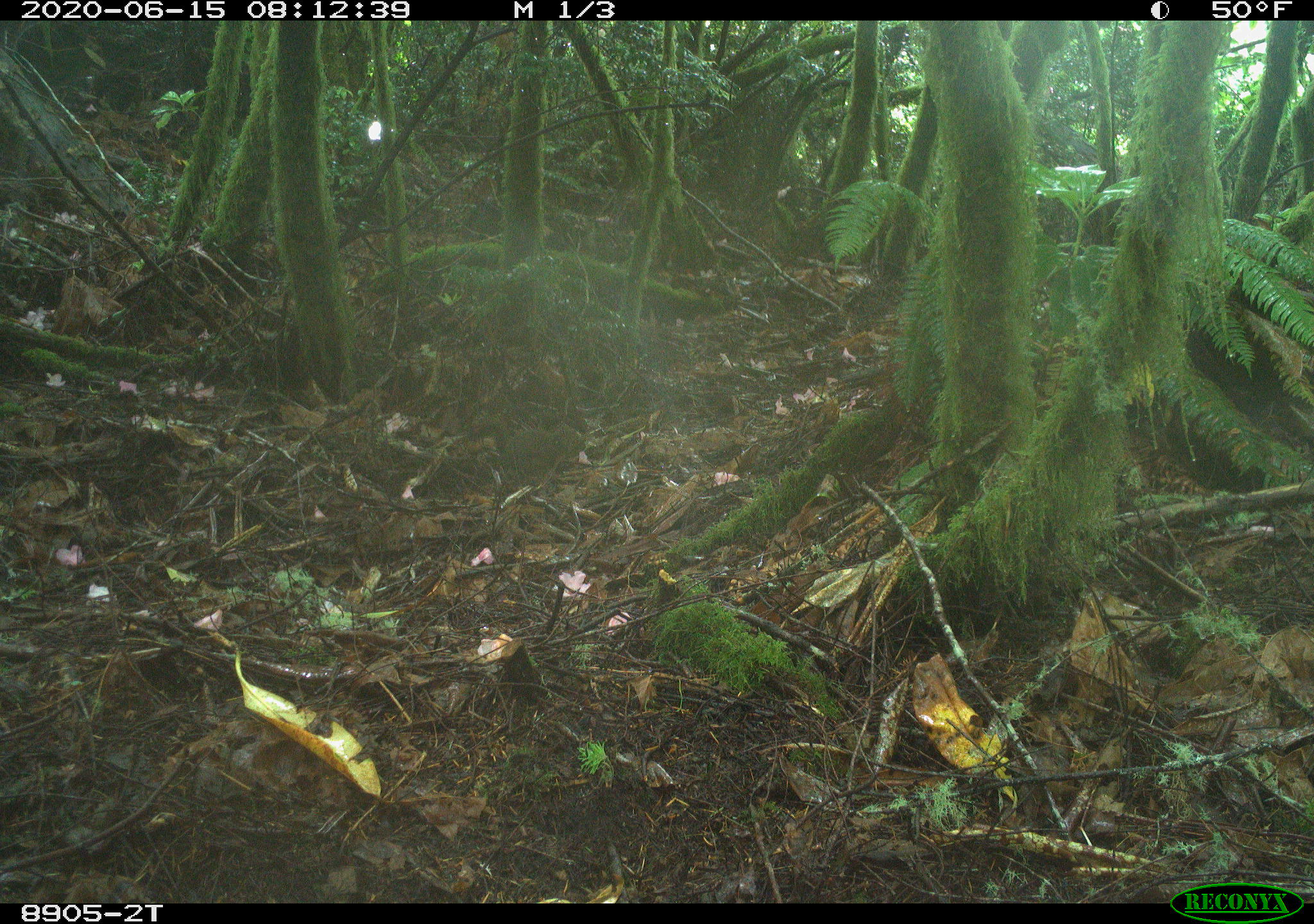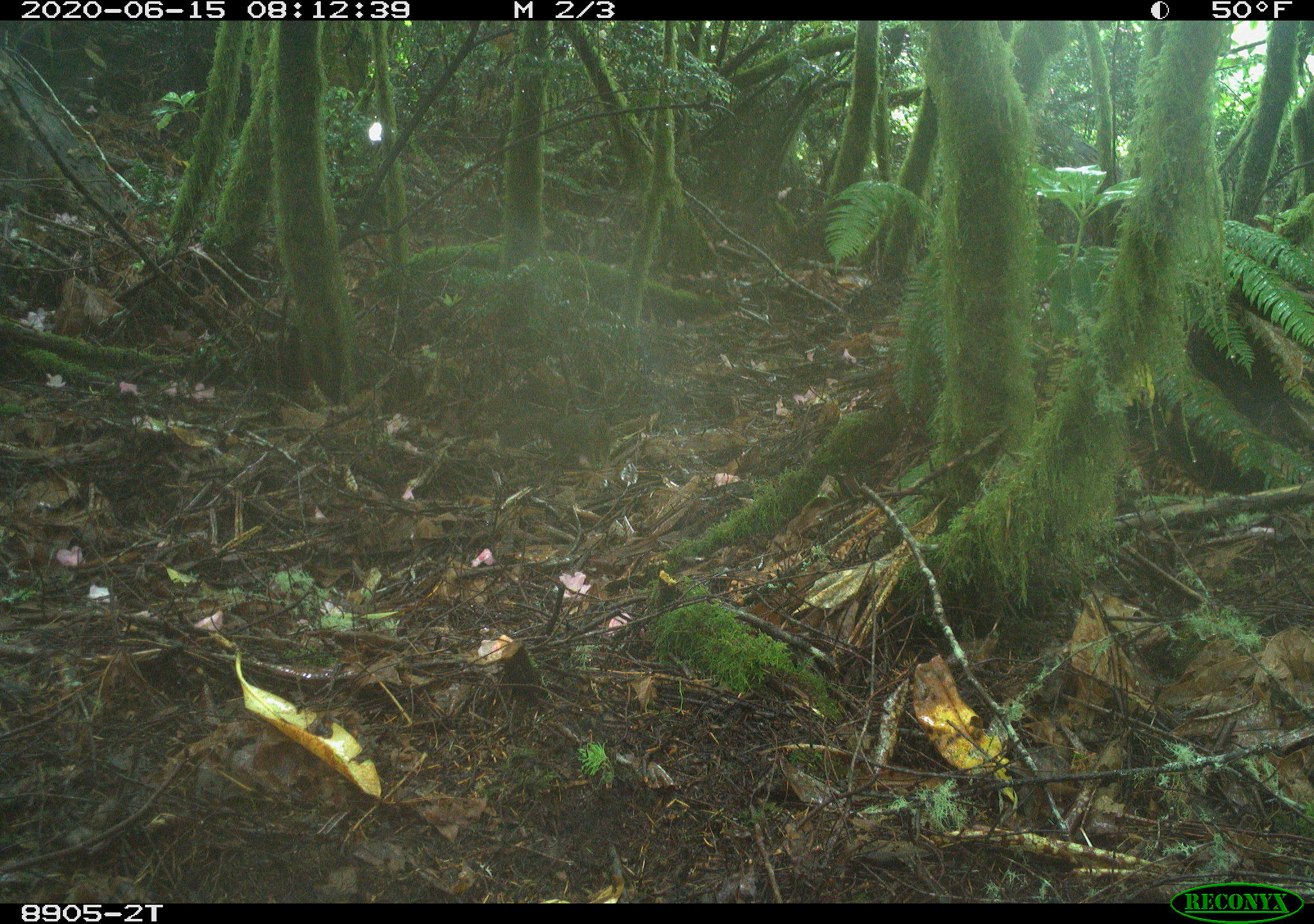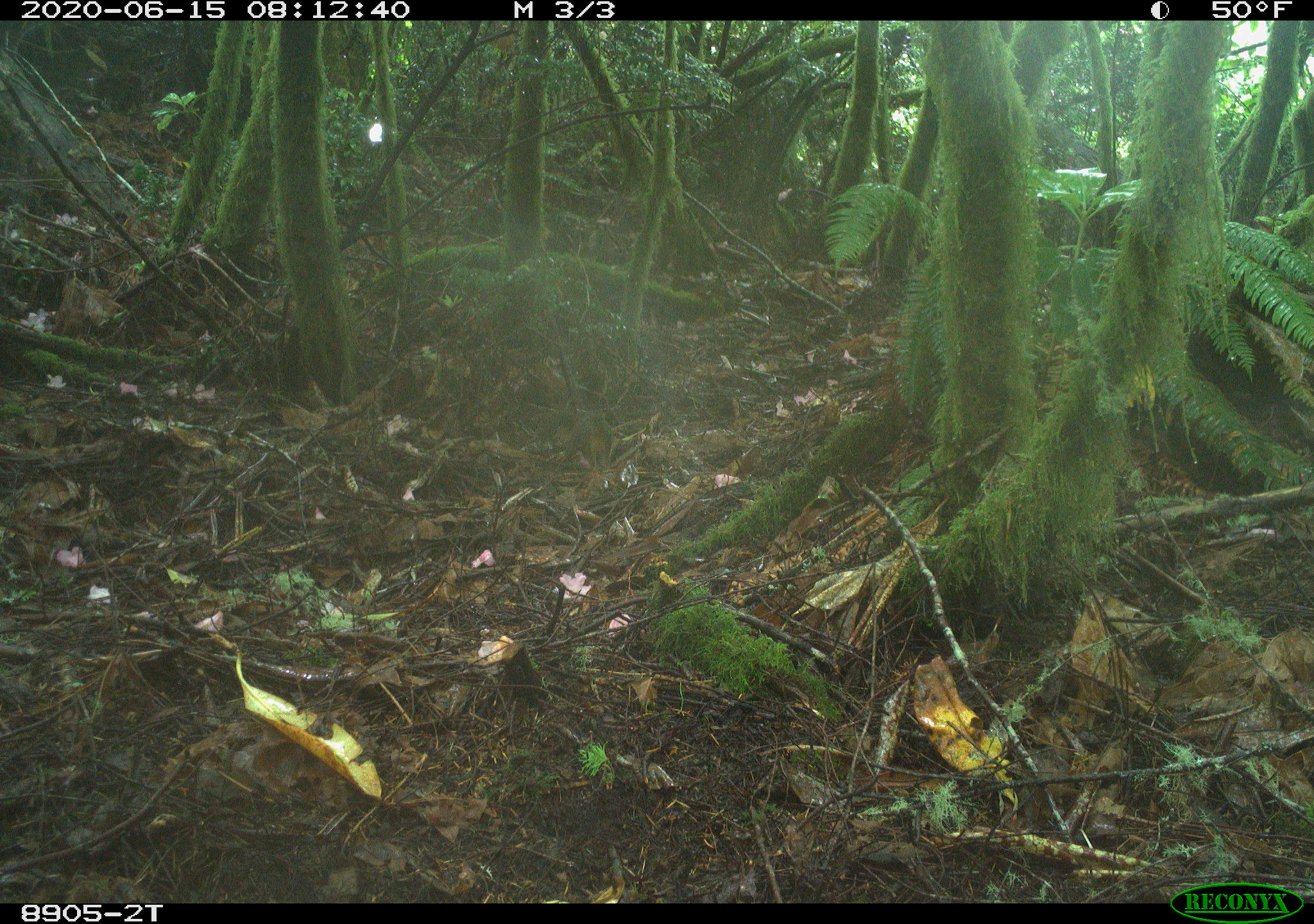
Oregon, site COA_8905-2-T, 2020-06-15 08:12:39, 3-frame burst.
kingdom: Animalia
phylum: Chordata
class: Mammalia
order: Rodentia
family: Sciuridae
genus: Tamiasciurus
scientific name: Tamiasciurus douglasii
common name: douglas squirrel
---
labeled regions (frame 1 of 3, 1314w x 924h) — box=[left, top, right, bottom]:
douglas squirrel: box=[449, 419, 589, 477]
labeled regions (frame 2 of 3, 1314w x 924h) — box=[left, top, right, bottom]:
douglas squirrel: box=[507, 400, 619, 467]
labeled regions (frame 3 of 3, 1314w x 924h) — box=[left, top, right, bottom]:
douglas squirrel: box=[526, 392, 619, 467]